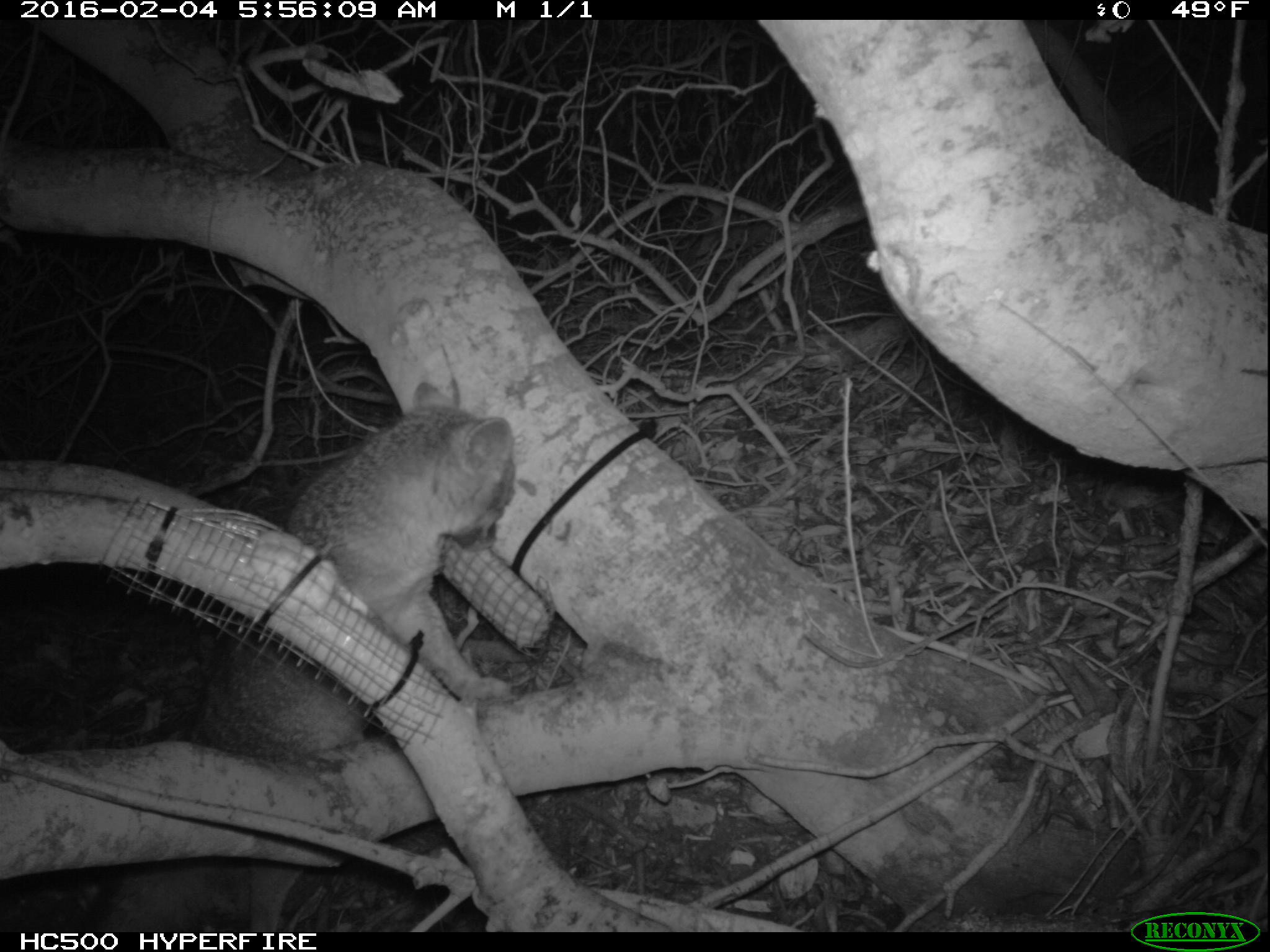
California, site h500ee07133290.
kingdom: Animalia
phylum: Chordata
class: Mammalia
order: Carnivora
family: Canidae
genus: Urocyon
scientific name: Urocyon littoralis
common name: island fox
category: fox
Fox (island fox) (Urocyon littoralis).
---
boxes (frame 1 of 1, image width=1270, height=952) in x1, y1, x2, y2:
fox: 84, 379, 516, 933